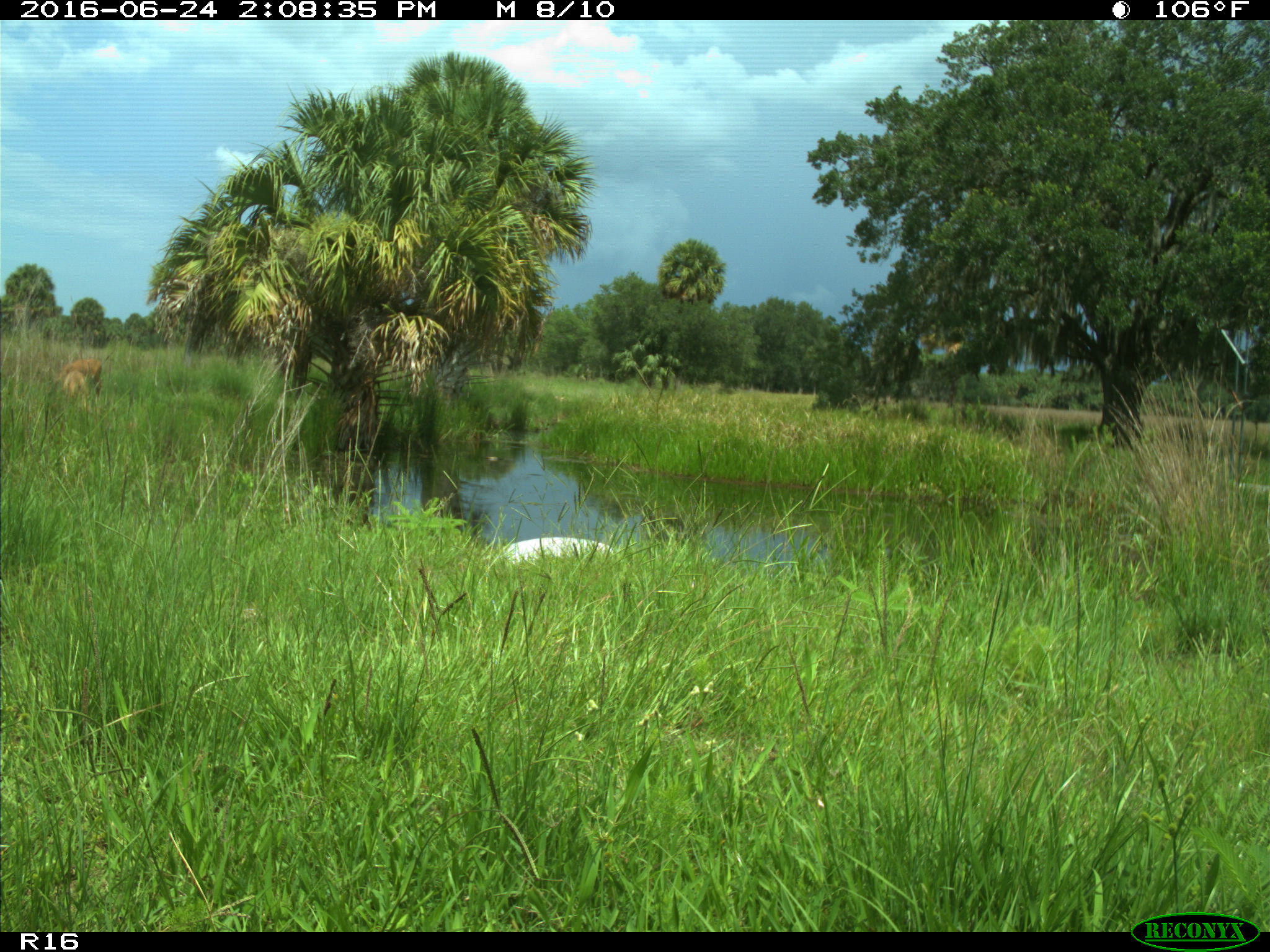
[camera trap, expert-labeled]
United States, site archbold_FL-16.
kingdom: Animalia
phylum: Chordata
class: Mammalia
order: Artiodactyla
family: Cervidae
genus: Odocoileus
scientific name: Odocoileus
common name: deer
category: unidentified deer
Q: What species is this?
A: Unidentified deer (deer) (Odocoileus).